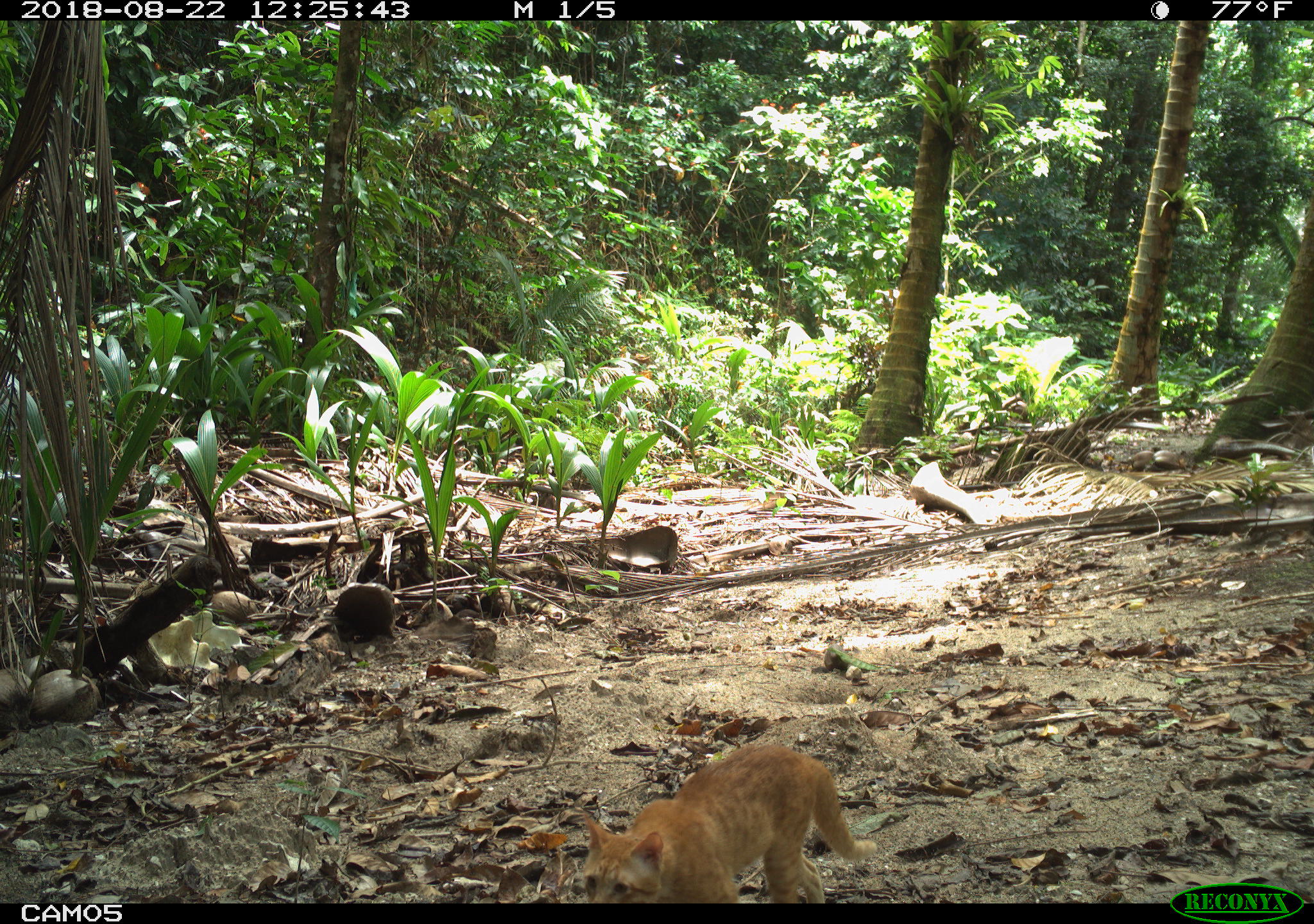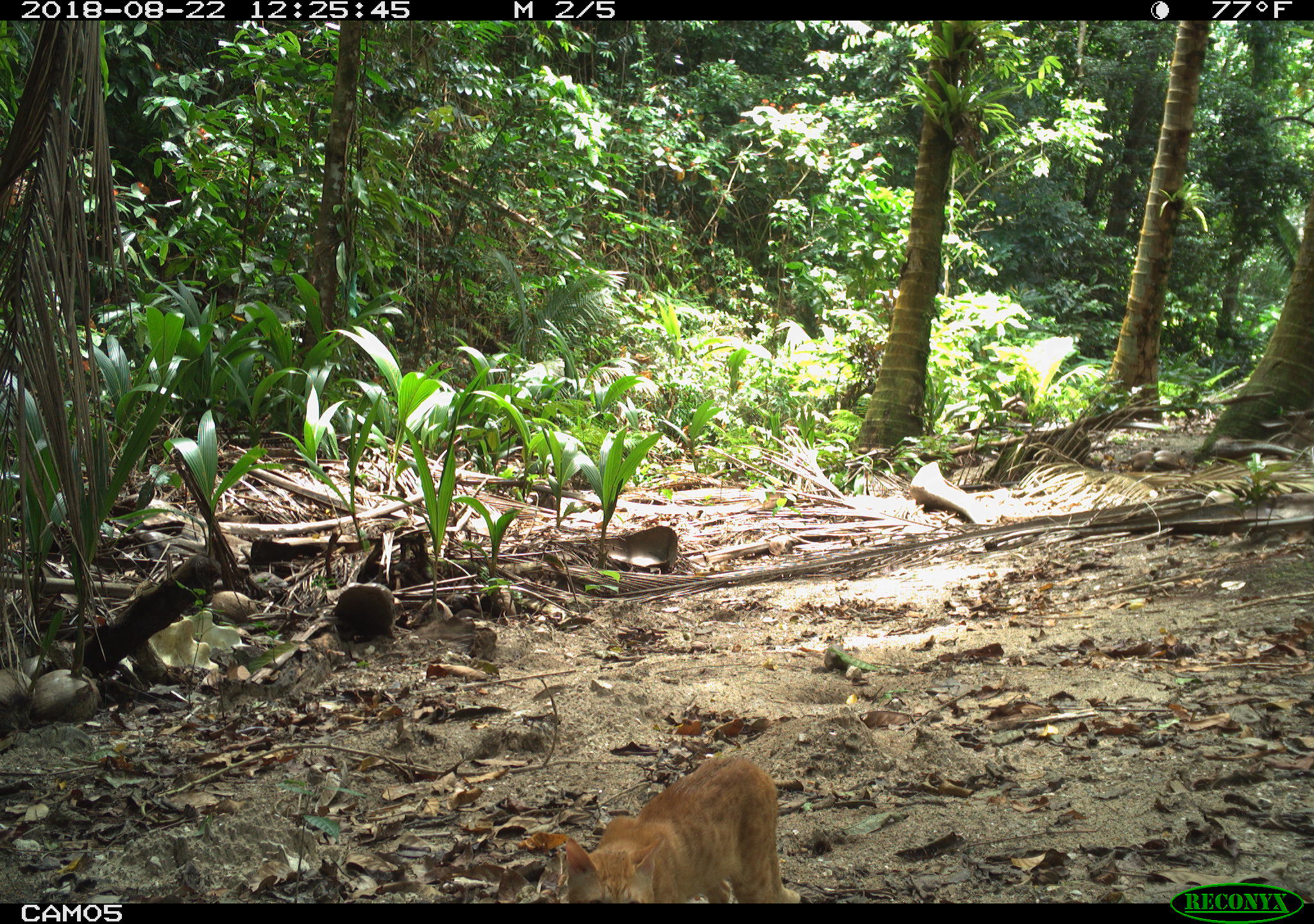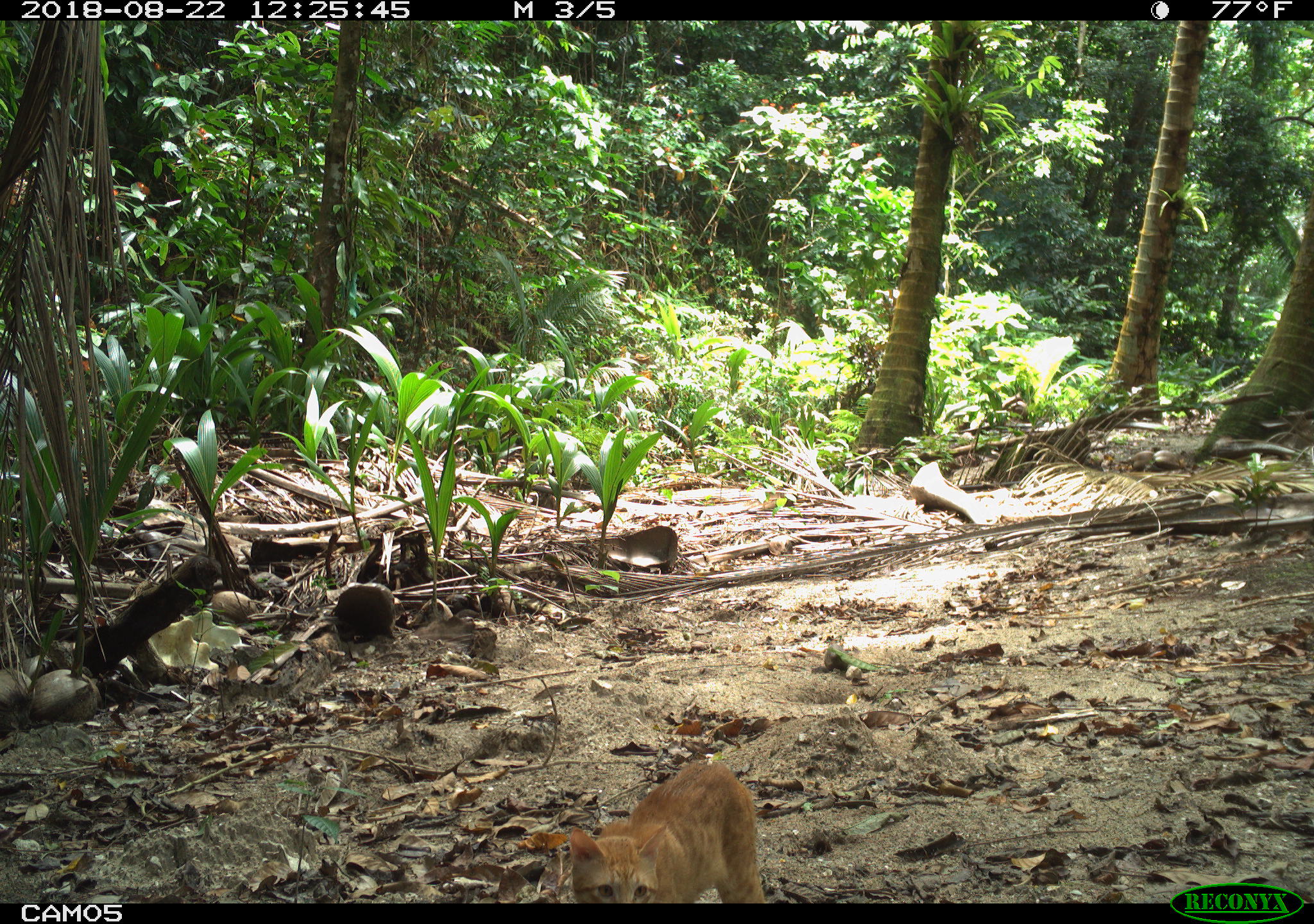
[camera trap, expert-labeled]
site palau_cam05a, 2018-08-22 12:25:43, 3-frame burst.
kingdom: Animalia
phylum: Chordata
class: Mammalia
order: Carnivora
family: Felidae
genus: Felis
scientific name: Felis catus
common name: cat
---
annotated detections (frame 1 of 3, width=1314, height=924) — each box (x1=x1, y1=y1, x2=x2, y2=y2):
cat: (x1=565, y1=732, x2=885, y2=903)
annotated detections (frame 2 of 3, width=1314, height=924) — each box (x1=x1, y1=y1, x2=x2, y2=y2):
cat: (x1=549, y1=743, x2=824, y2=906)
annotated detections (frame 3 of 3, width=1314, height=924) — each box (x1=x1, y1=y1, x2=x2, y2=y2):
cat: (x1=554, y1=755, x2=787, y2=905)